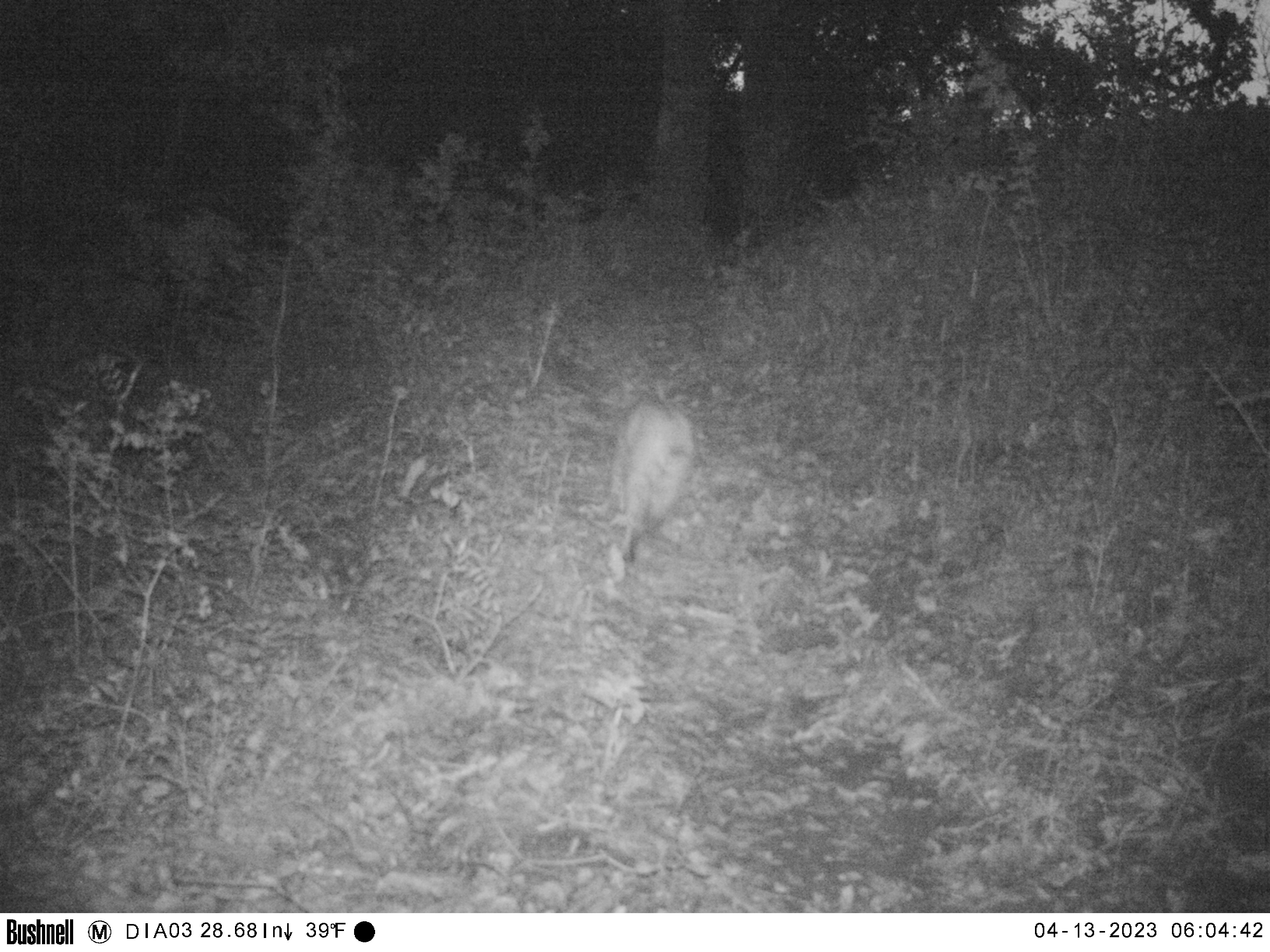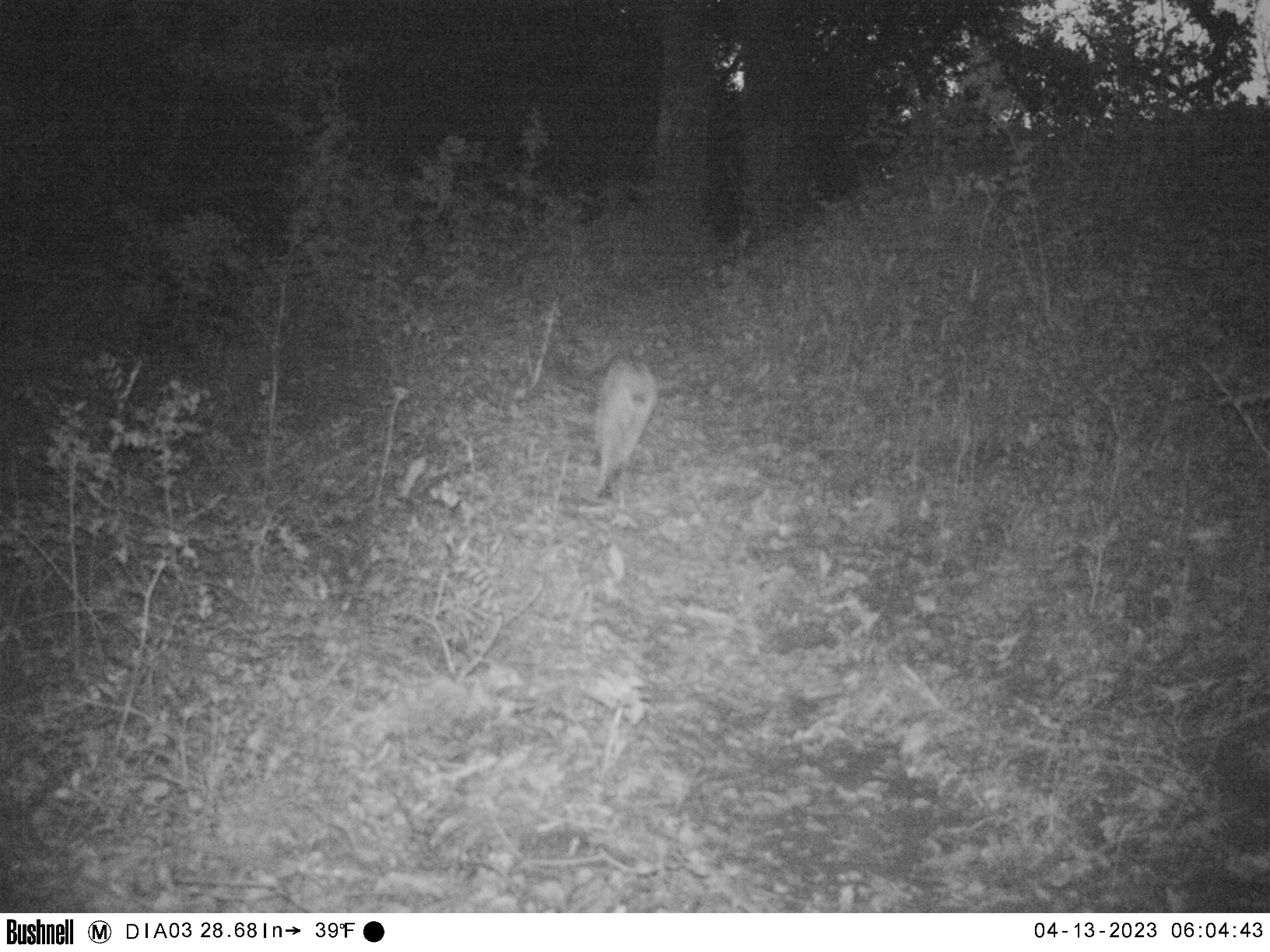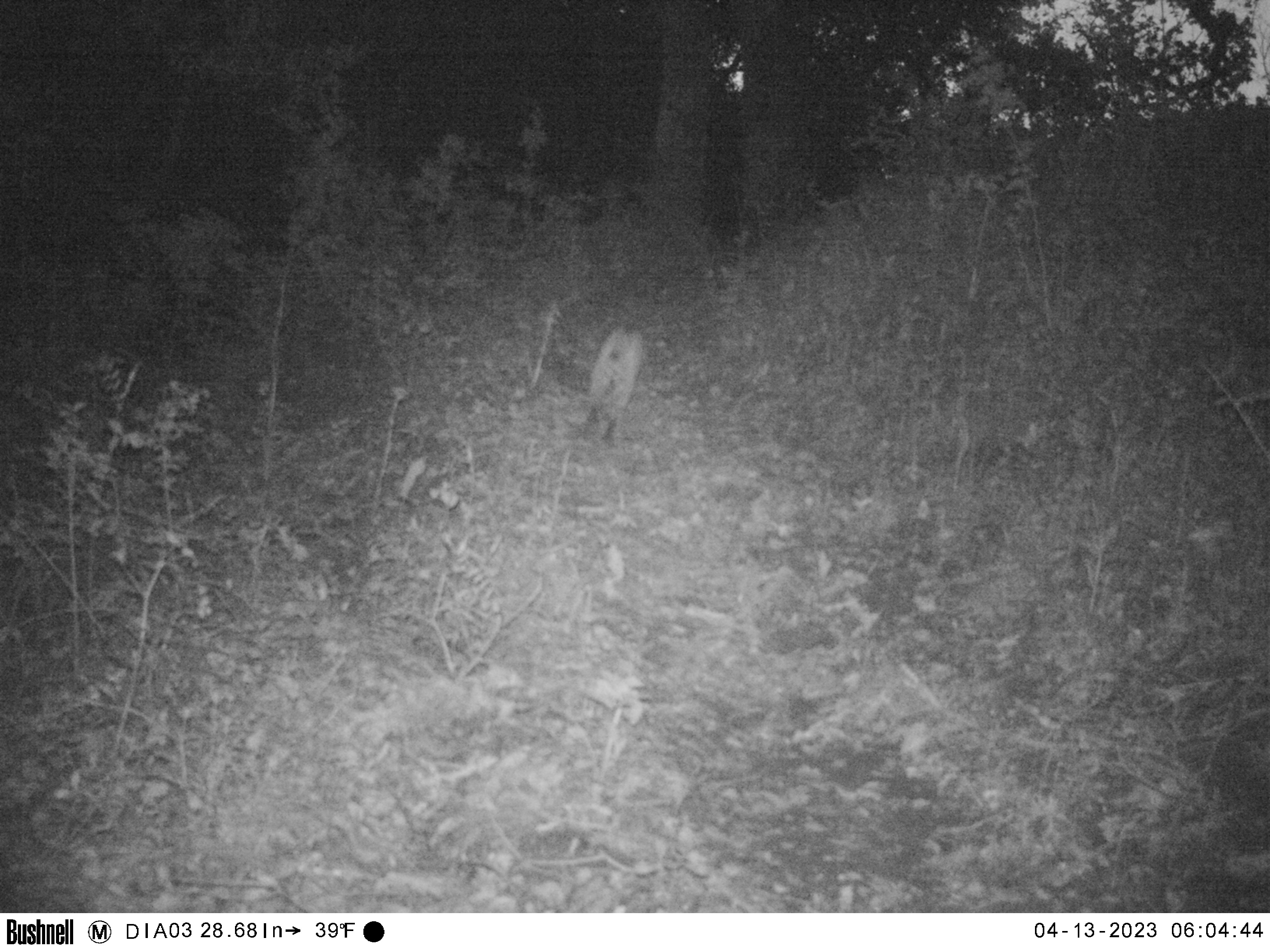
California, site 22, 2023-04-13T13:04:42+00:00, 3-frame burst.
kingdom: Animalia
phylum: Chordata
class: Mammalia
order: Carnivora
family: Felidae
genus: Lynx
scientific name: Lynx rufus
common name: bobcat